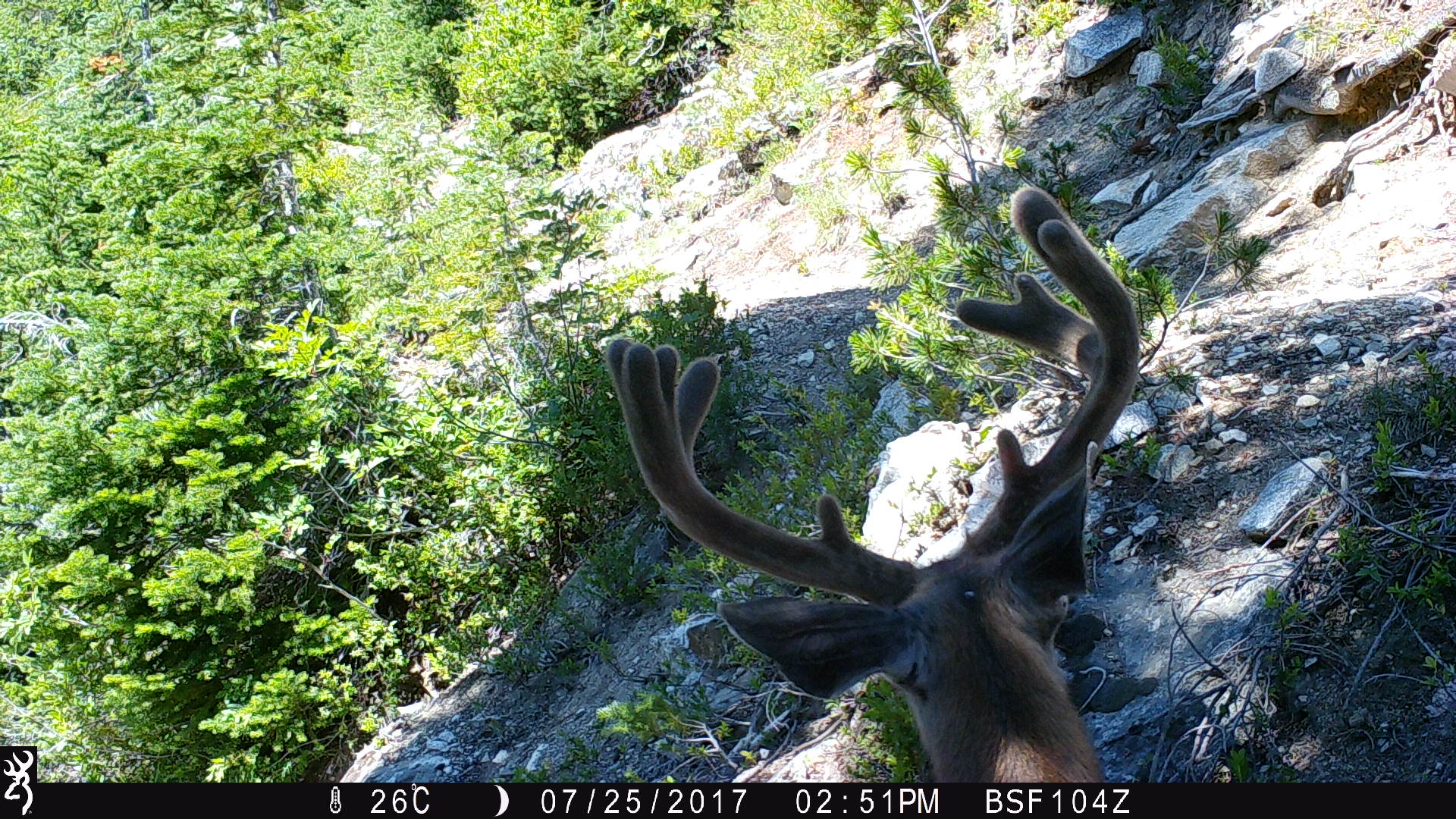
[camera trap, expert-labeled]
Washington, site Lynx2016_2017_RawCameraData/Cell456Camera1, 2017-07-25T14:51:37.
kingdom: Animalia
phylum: Chordata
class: Mammalia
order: Artiodactyla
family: Cervidae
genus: Odocoileus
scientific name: Odocoileus hemionus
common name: mule deer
Odocoileus hemionus (mule deer). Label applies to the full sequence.